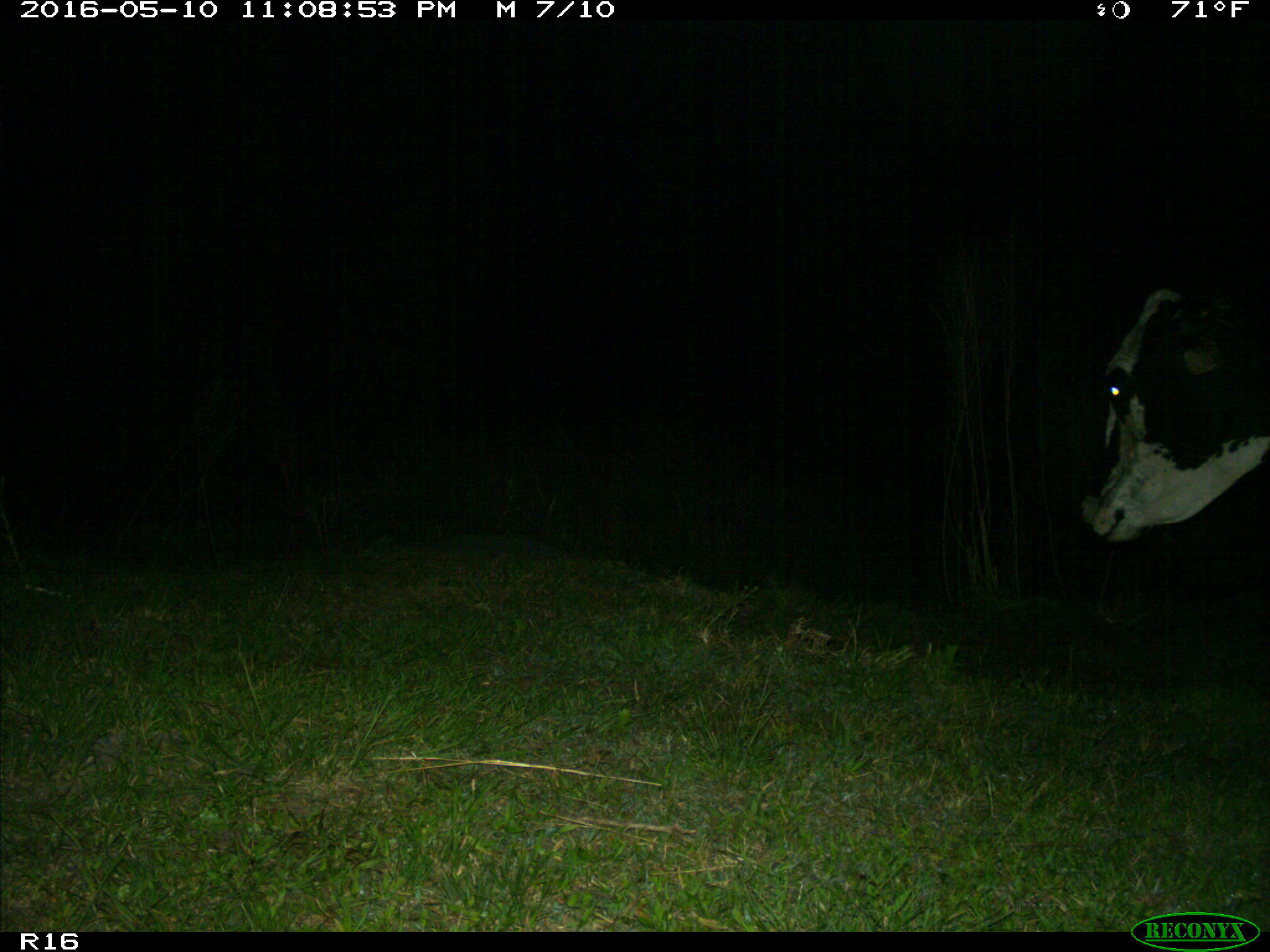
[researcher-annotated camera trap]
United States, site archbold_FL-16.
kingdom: Animalia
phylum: Chordata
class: Mammalia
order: Artiodactyla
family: Bovidae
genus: Bos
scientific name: Bos taurus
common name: domestic cow